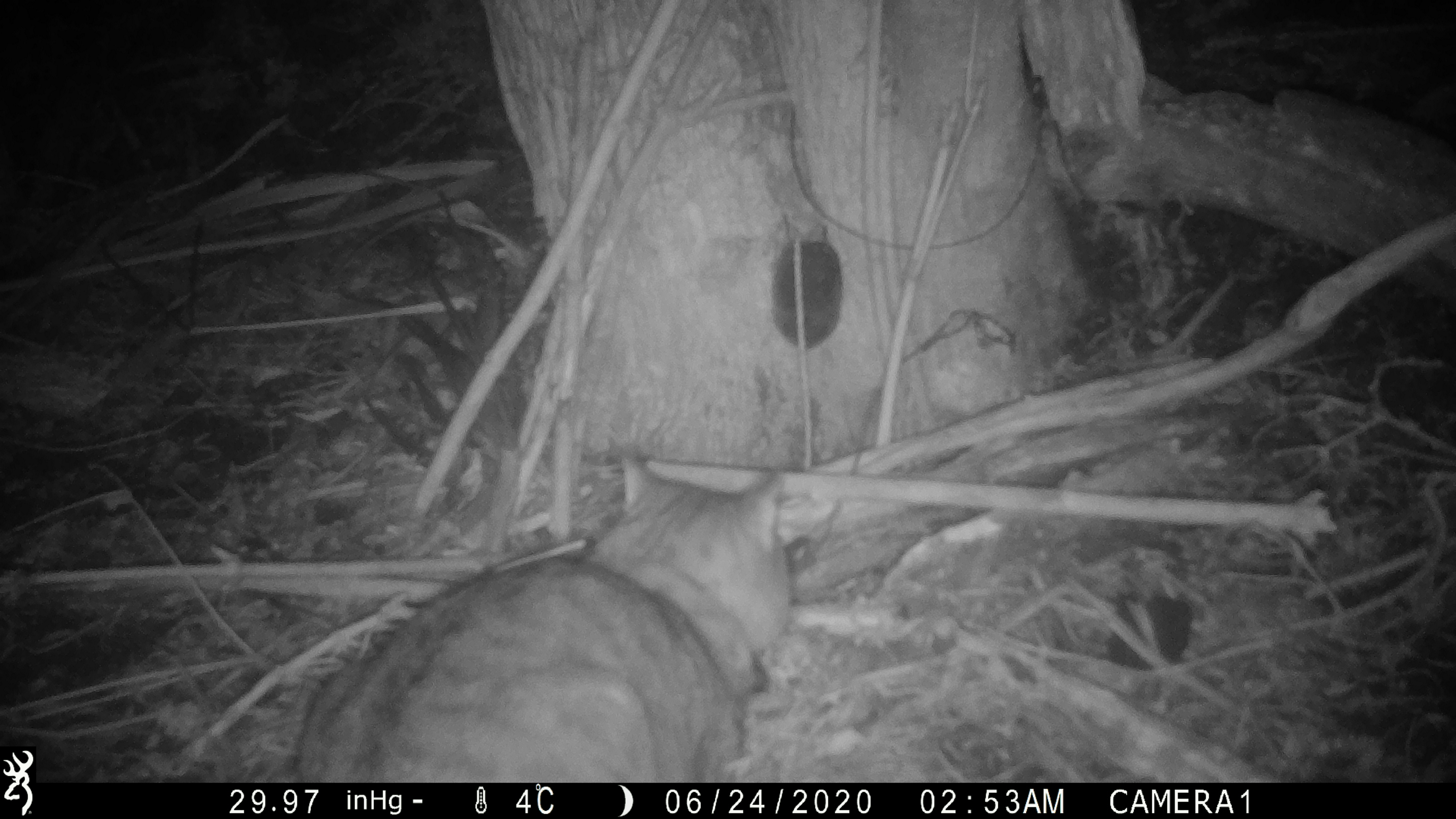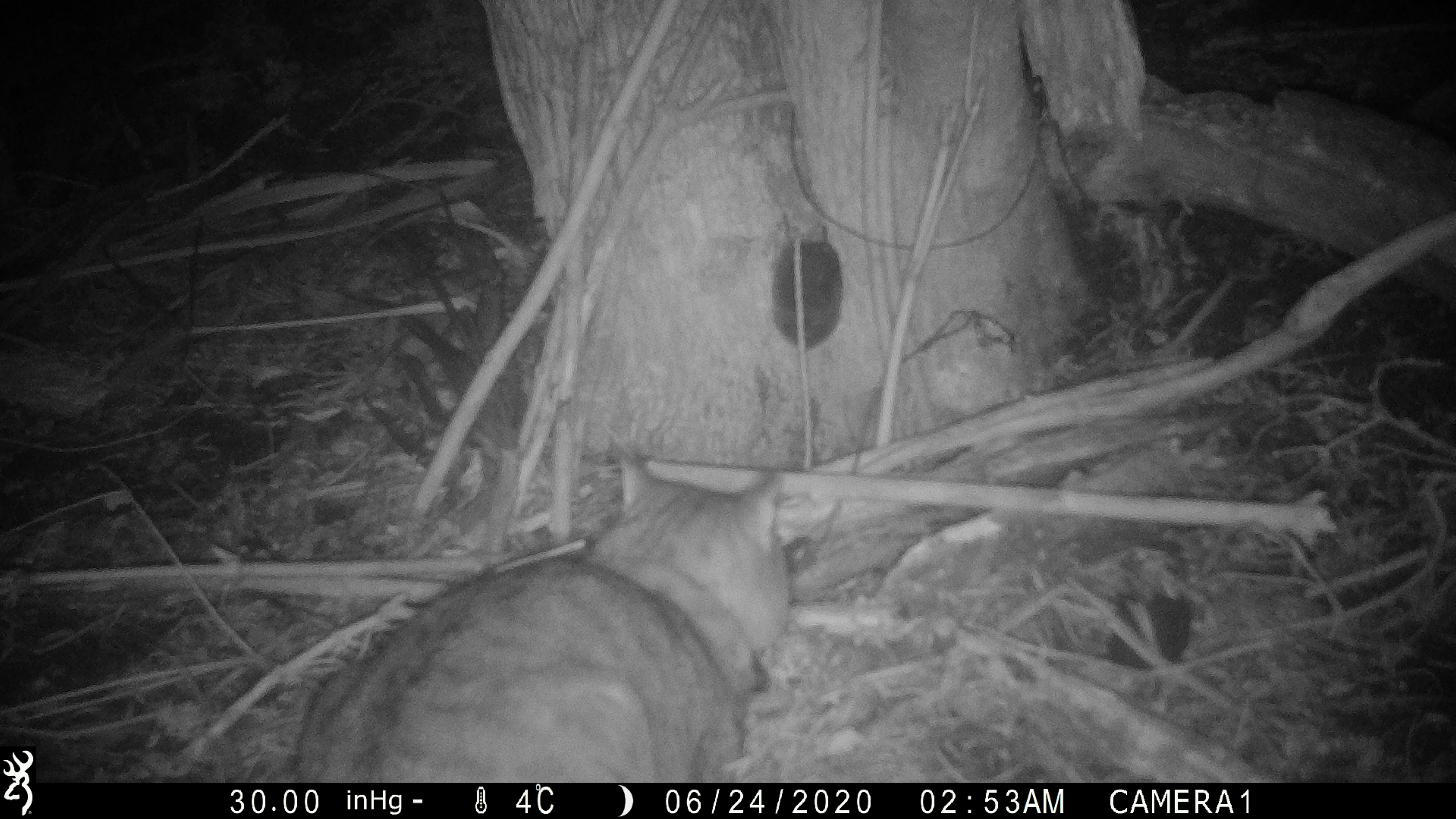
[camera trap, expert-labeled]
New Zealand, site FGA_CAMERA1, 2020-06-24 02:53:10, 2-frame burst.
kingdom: Animalia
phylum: Chordata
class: Mammalia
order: Carnivora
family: Felidae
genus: Felis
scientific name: Felis catus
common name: domestic cat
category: cat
Cat (domestic cat) (Felis catus).